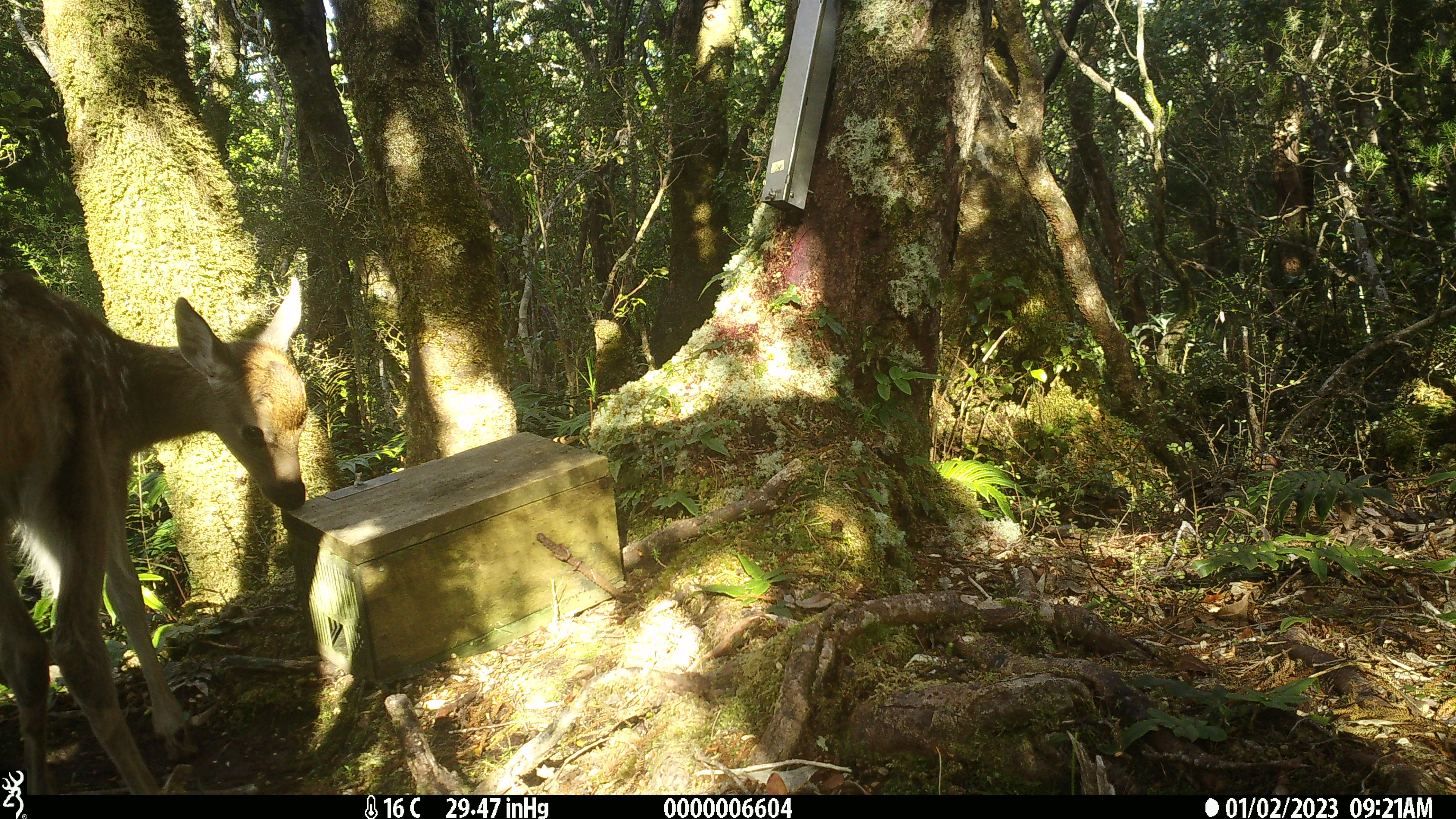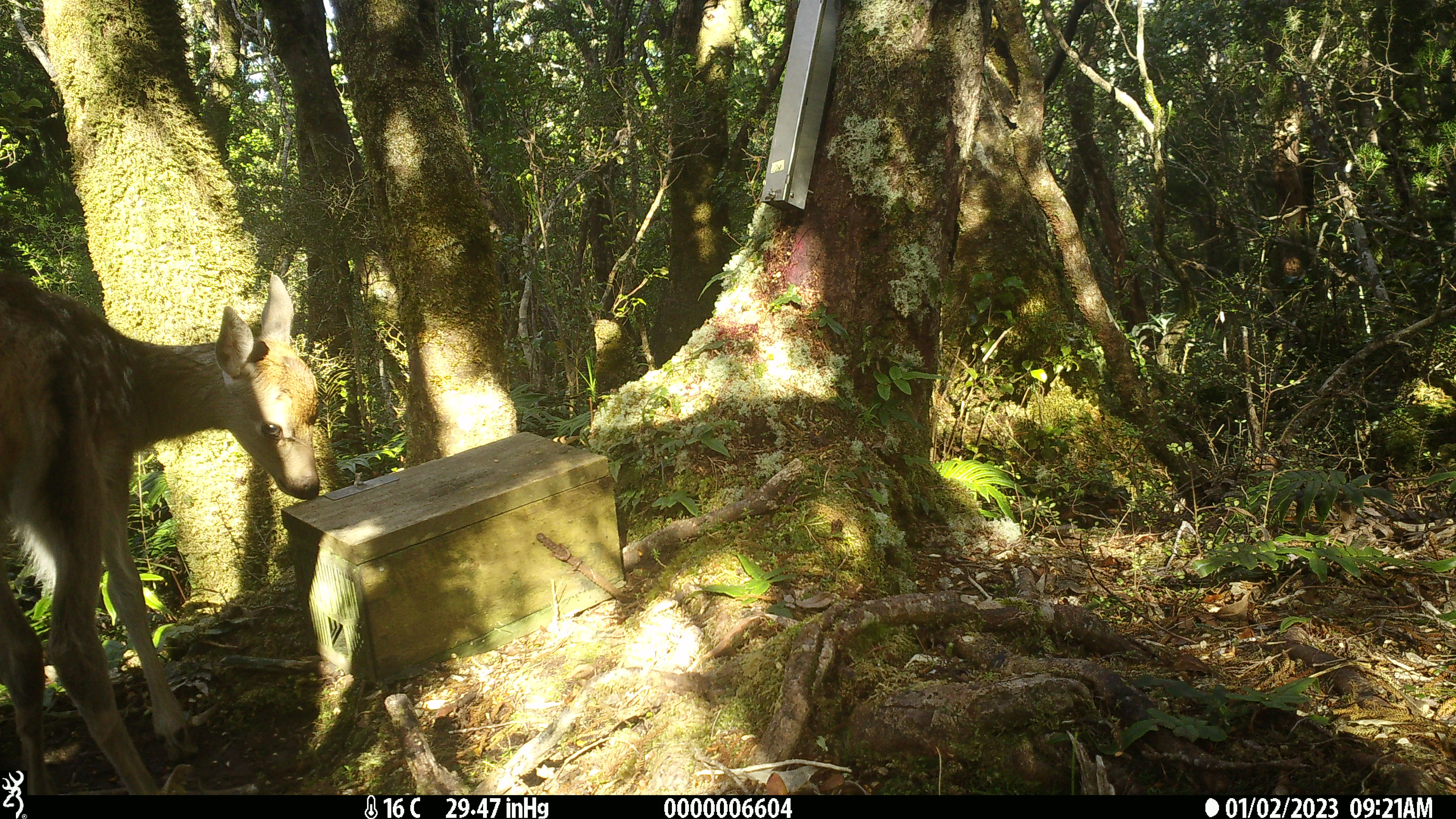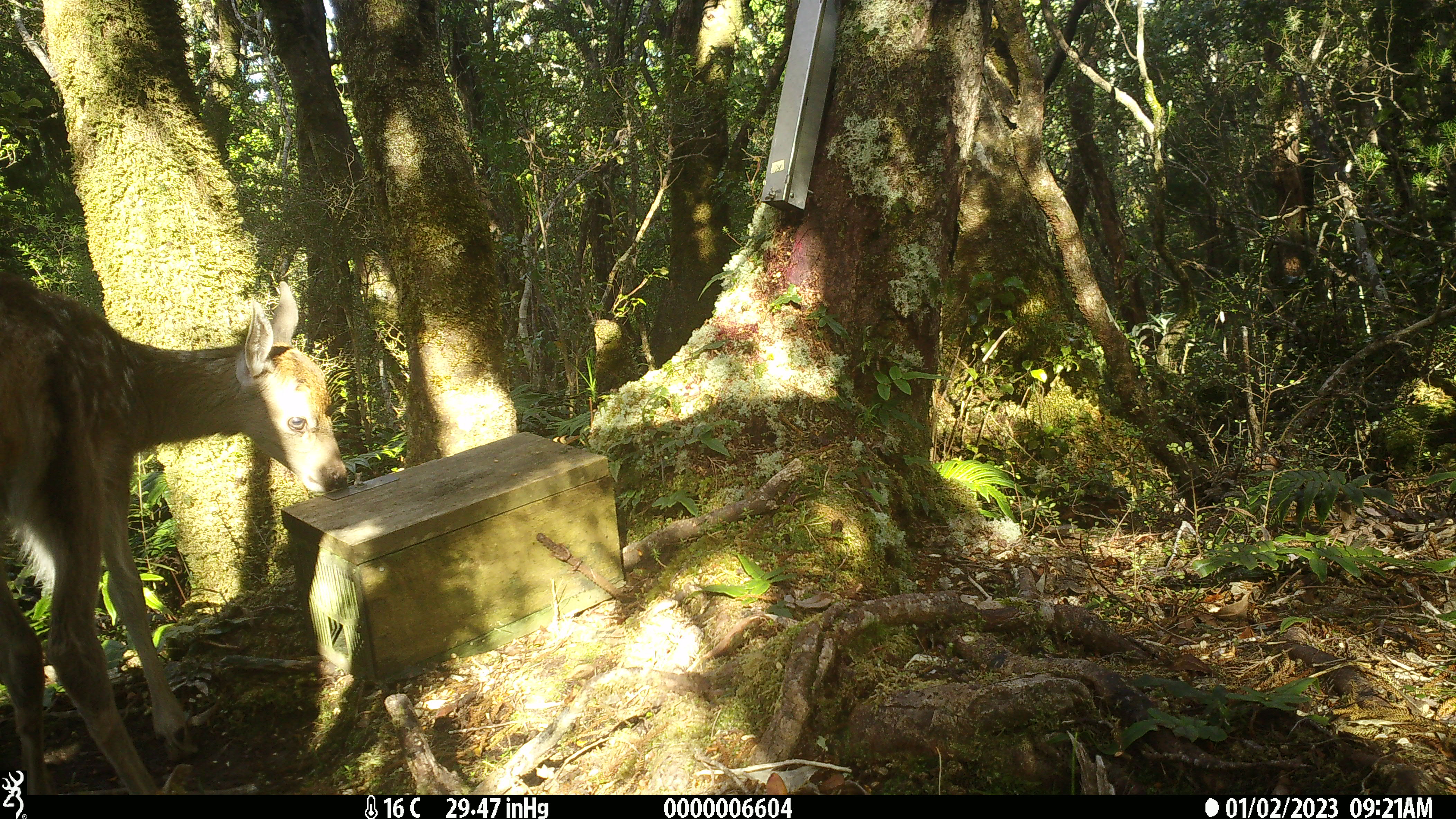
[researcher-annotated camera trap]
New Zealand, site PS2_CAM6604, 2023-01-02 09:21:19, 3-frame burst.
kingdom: Animalia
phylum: Chordata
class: Mammalia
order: Artiodactyla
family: Cervidae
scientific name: Cervidae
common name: deer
Deer (Cervidae).